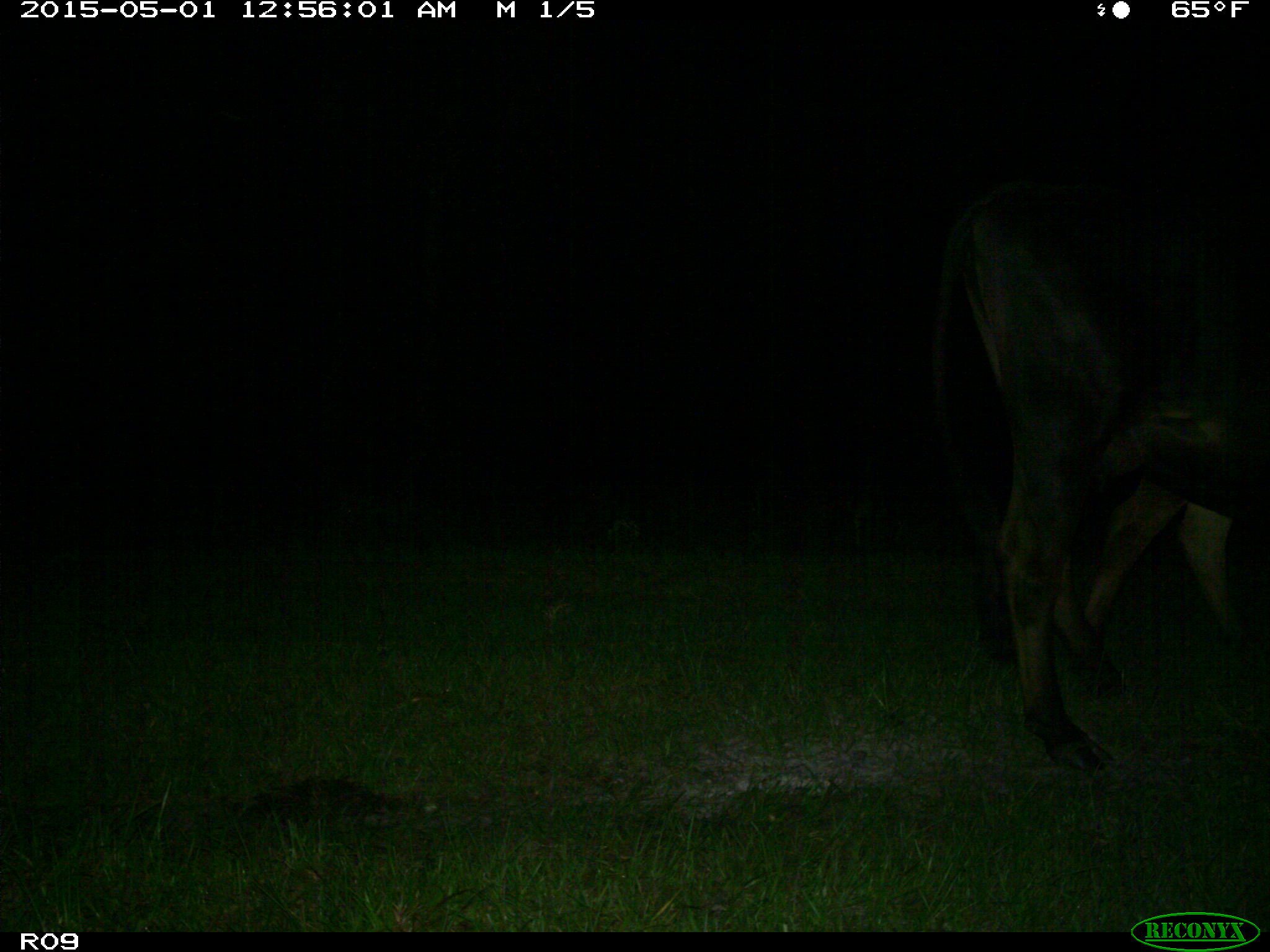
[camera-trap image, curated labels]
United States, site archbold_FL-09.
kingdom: Animalia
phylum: Chordata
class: Mammalia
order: Artiodactyla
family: Bovidae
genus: Bos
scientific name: Bos taurus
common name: domestic cow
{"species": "Bos taurus (domestic cow)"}